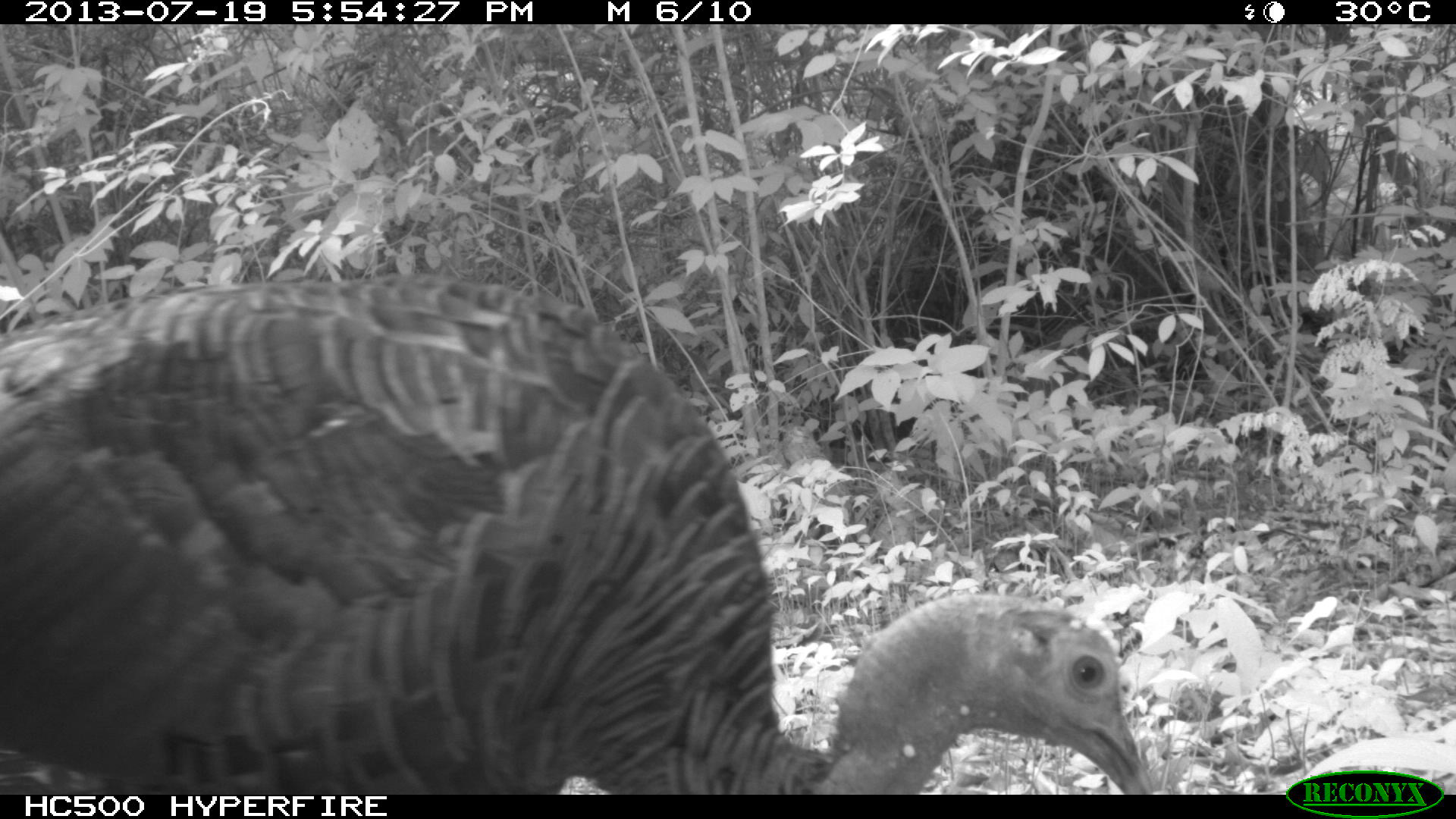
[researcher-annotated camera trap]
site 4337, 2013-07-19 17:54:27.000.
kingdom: Animalia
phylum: Chordata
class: Aves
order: Galliformes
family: Phasianidae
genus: Meleagris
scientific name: Meleagris ocellata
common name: ocellated turkey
Meleagris ocellata (ocellated turkey), count 2.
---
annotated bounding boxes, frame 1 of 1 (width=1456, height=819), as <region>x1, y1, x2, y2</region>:
meleagris ocellata: <region>0, 270, 1147, 791</region>